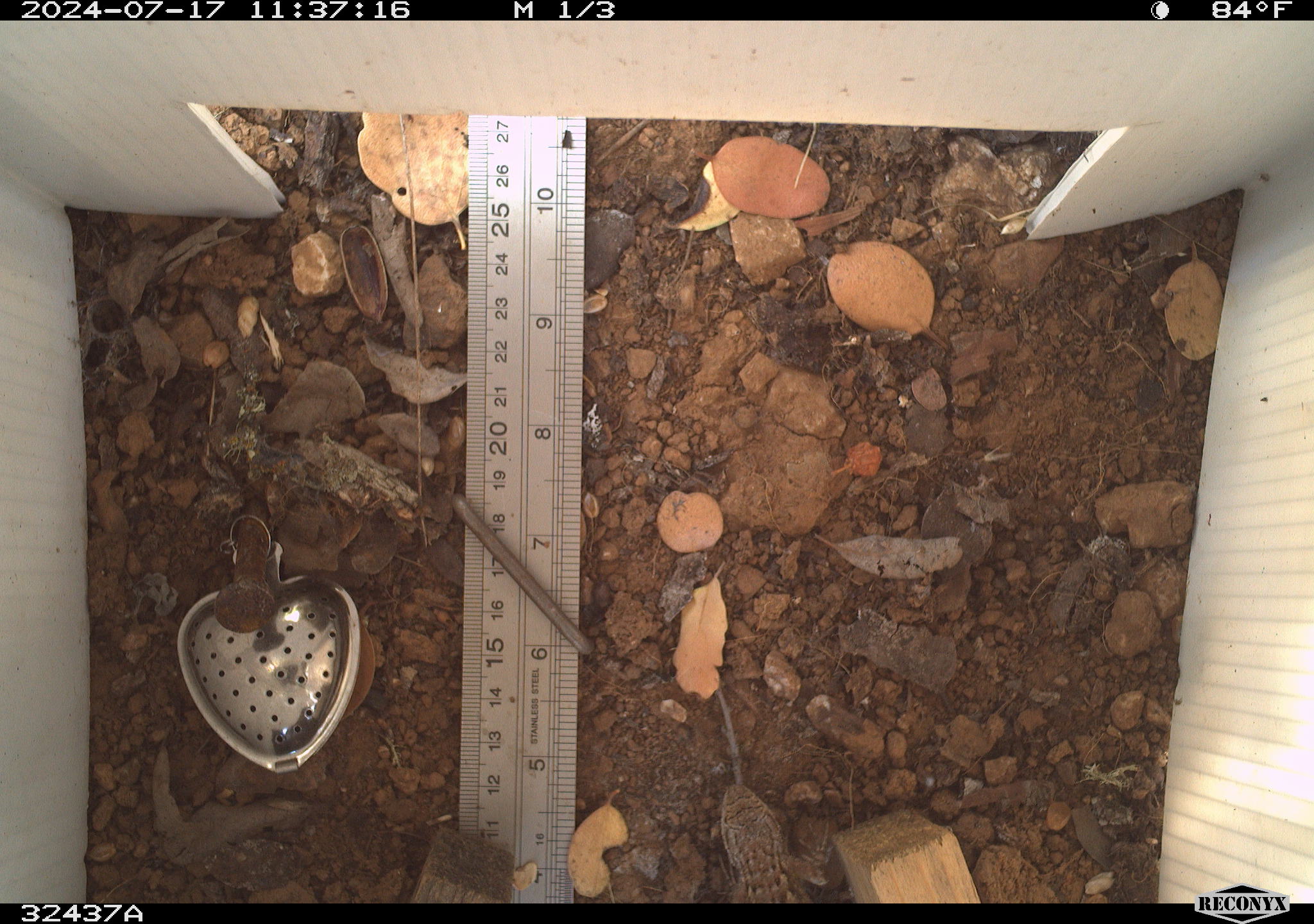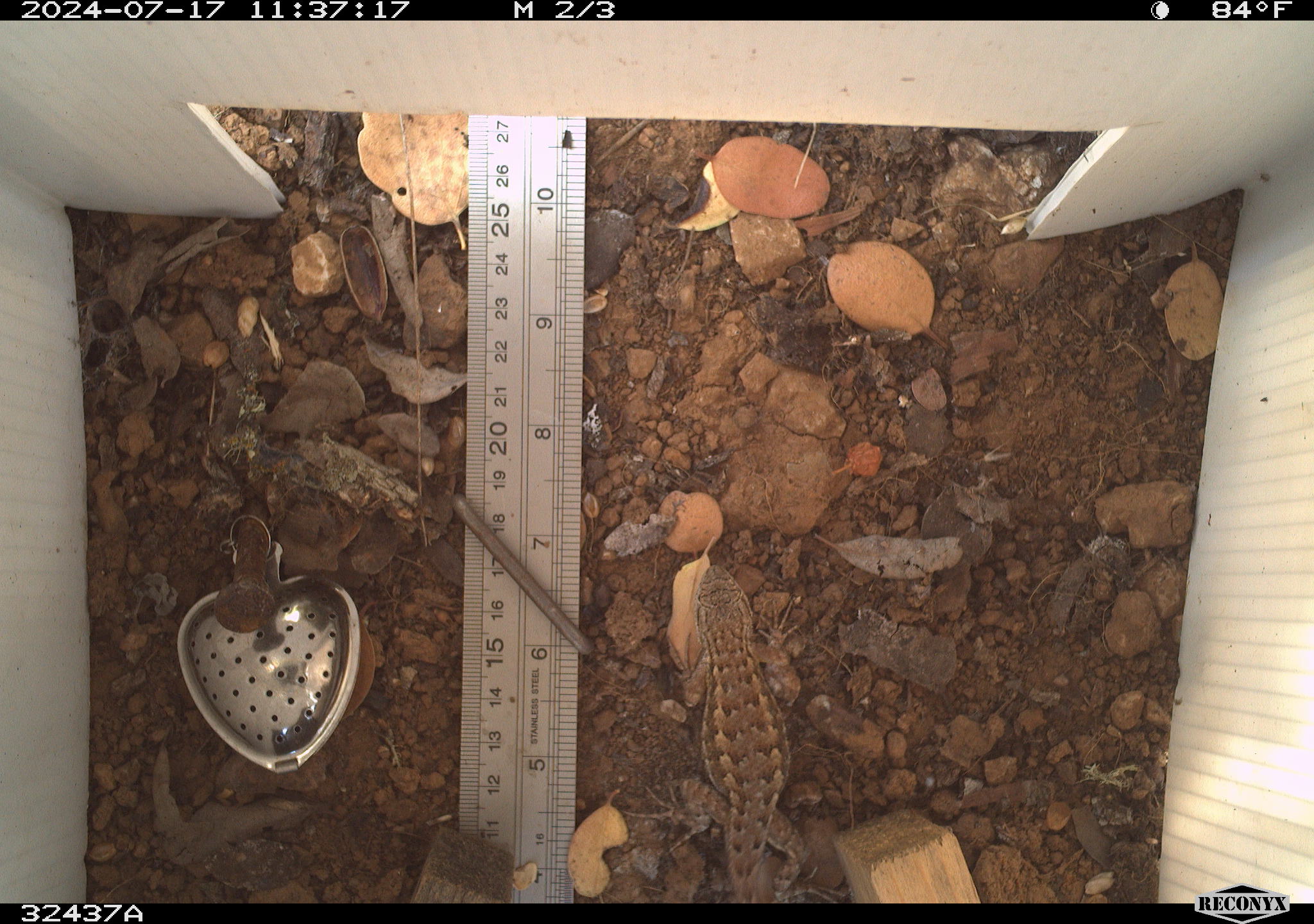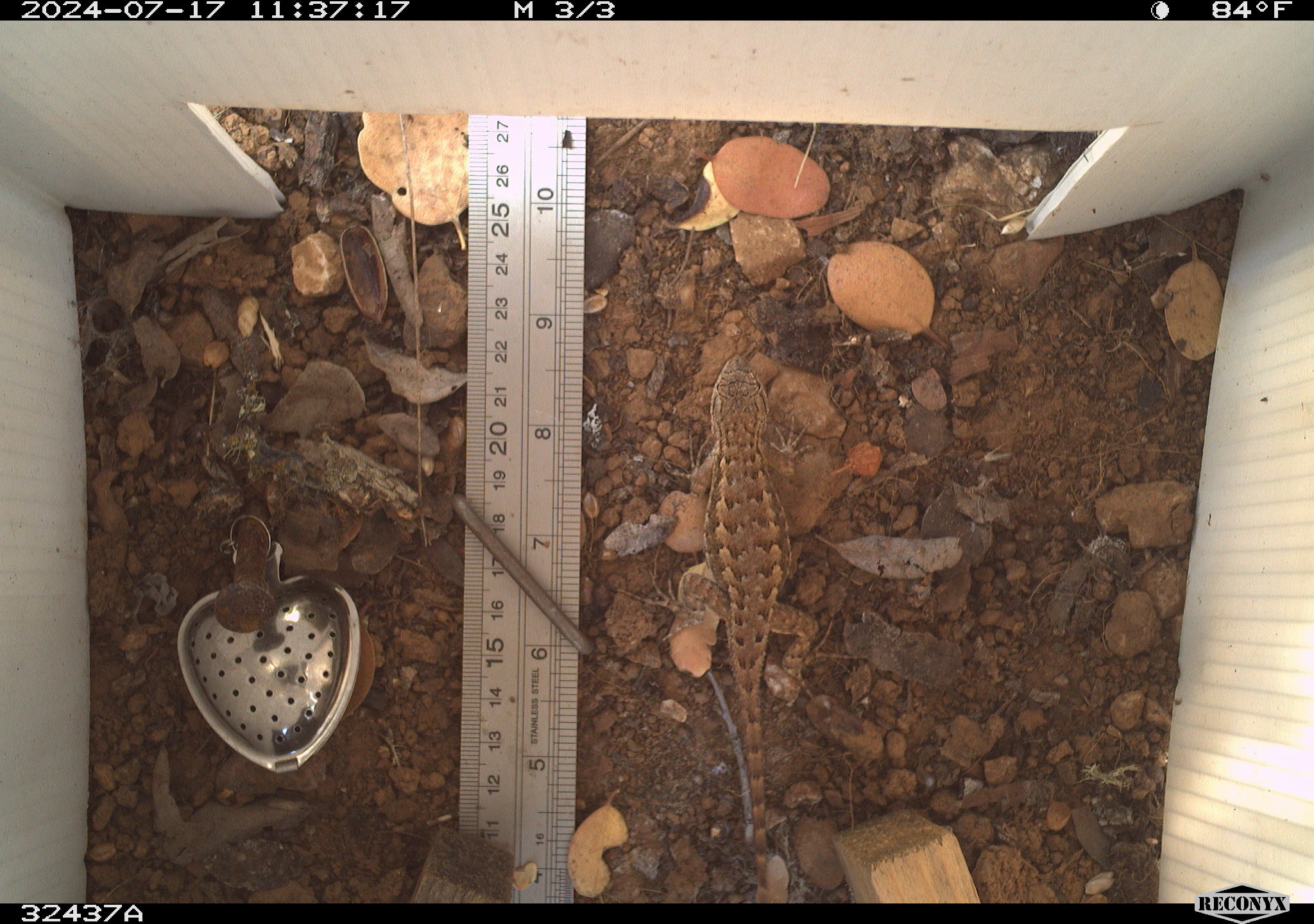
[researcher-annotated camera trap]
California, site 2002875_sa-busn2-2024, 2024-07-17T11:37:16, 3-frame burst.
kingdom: Animalia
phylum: Chordata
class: Reptilia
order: Squamata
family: Phrynosomatidae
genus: Sceloporus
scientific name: Sceloporus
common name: spiny lizards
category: sceloporus species